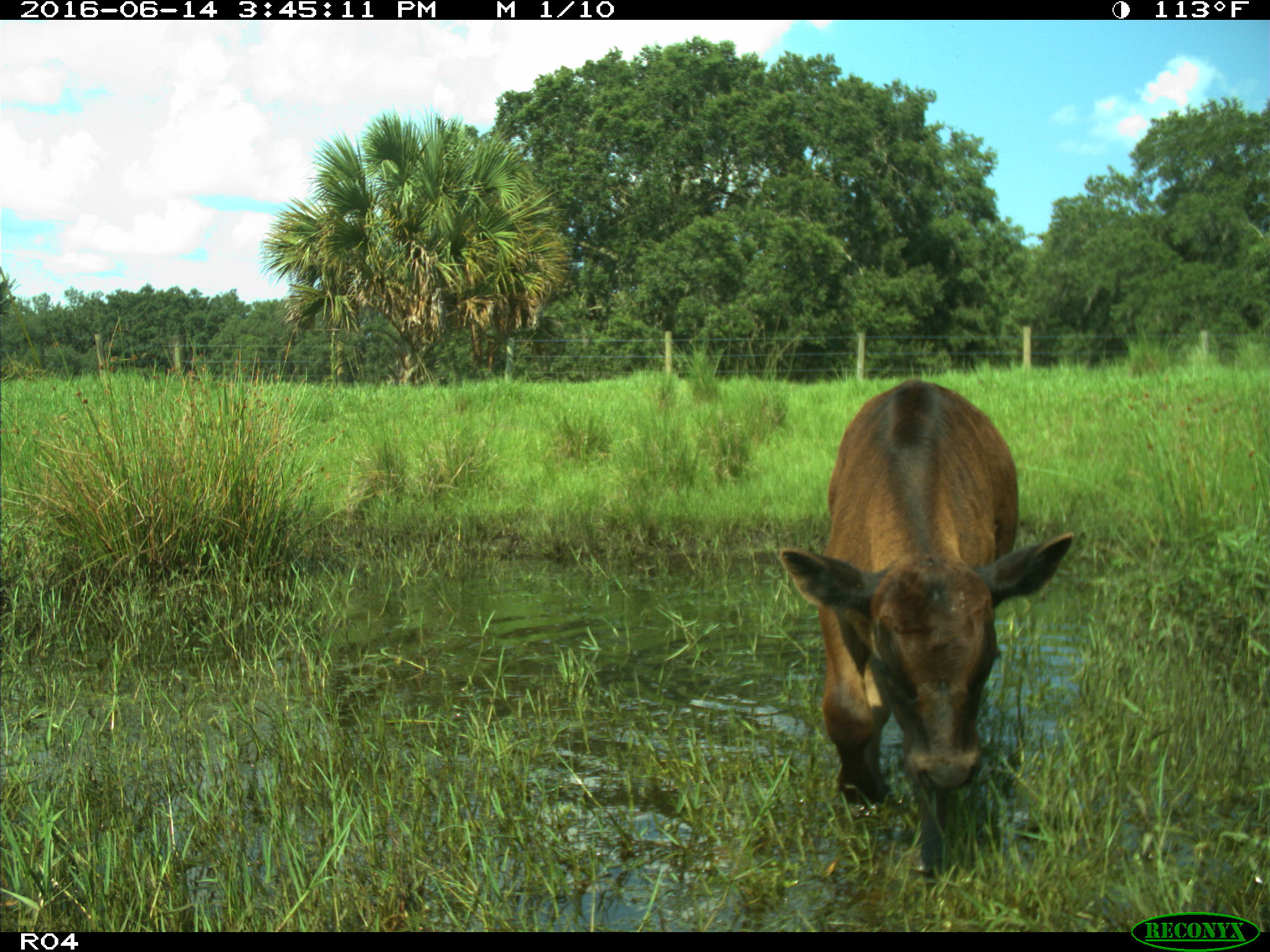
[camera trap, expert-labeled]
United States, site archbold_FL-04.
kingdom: Animalia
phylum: Chordata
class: Mammalia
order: Artiodactyla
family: Bovidae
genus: Bos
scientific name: Bos taurus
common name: domestic cow